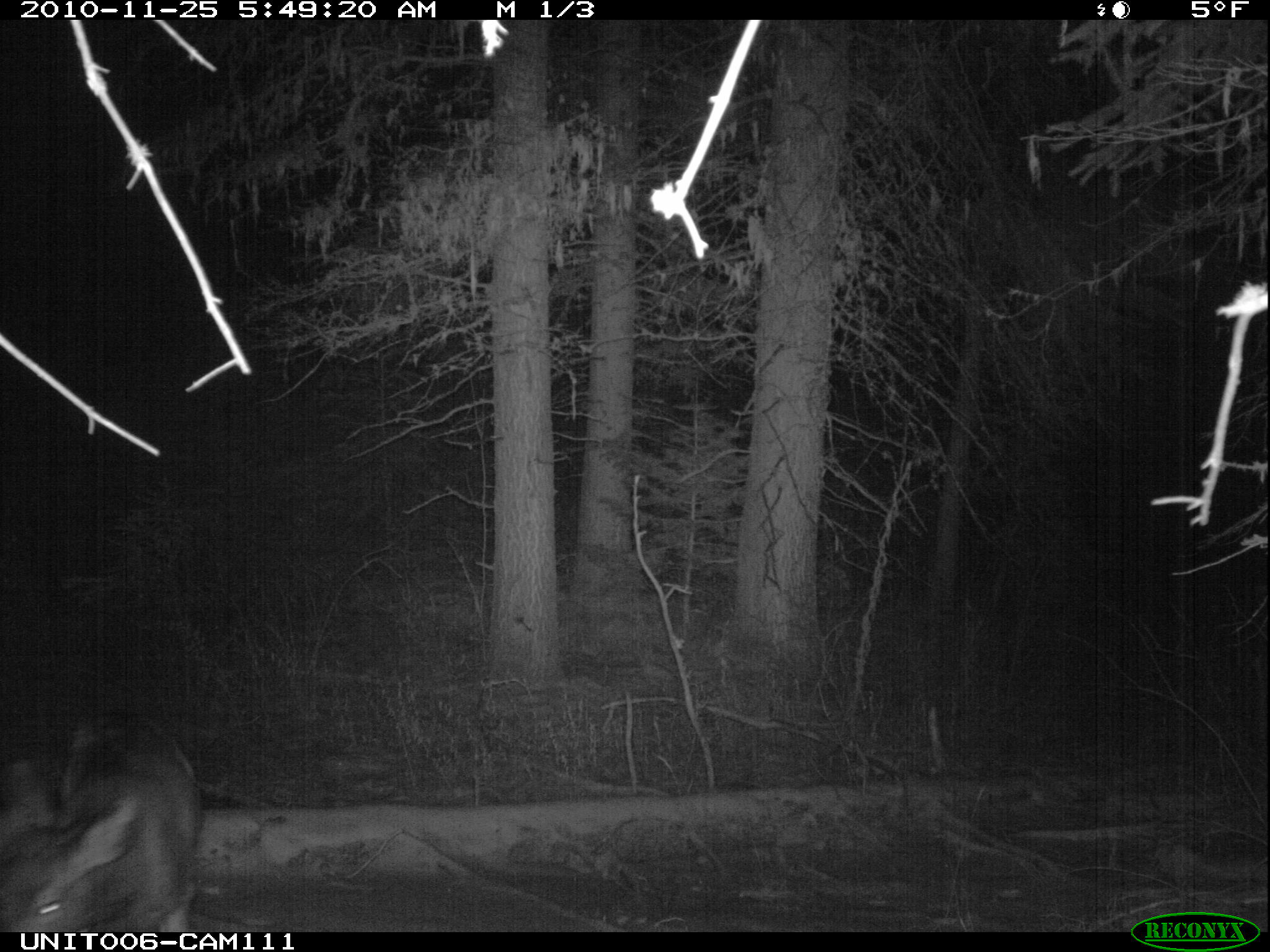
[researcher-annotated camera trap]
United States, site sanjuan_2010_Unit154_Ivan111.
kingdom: Animalia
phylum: Chordata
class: Mammalia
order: Artiodactyla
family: Cervidae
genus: Odocoileus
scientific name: Odocoileus hemionus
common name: mule deer